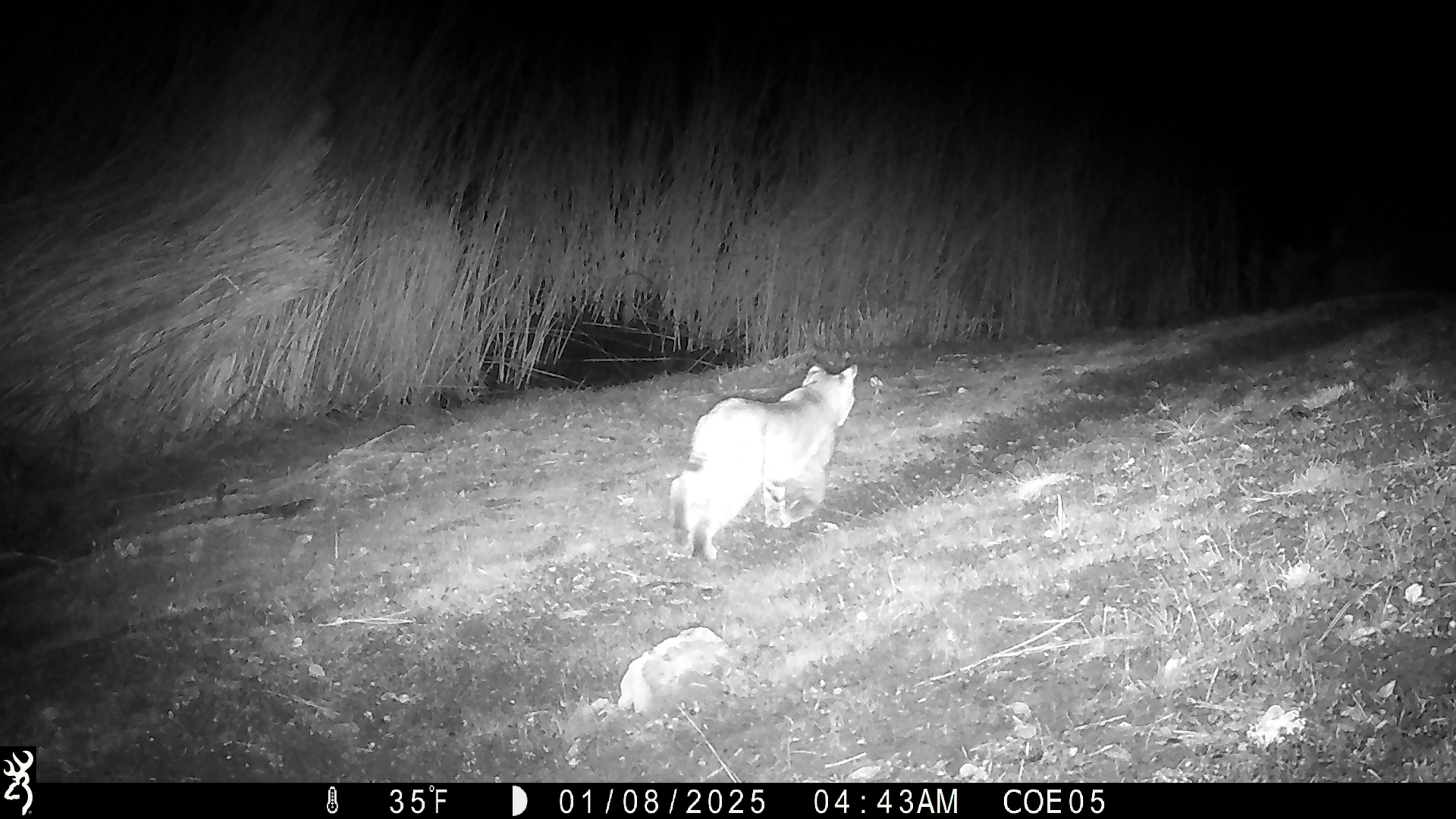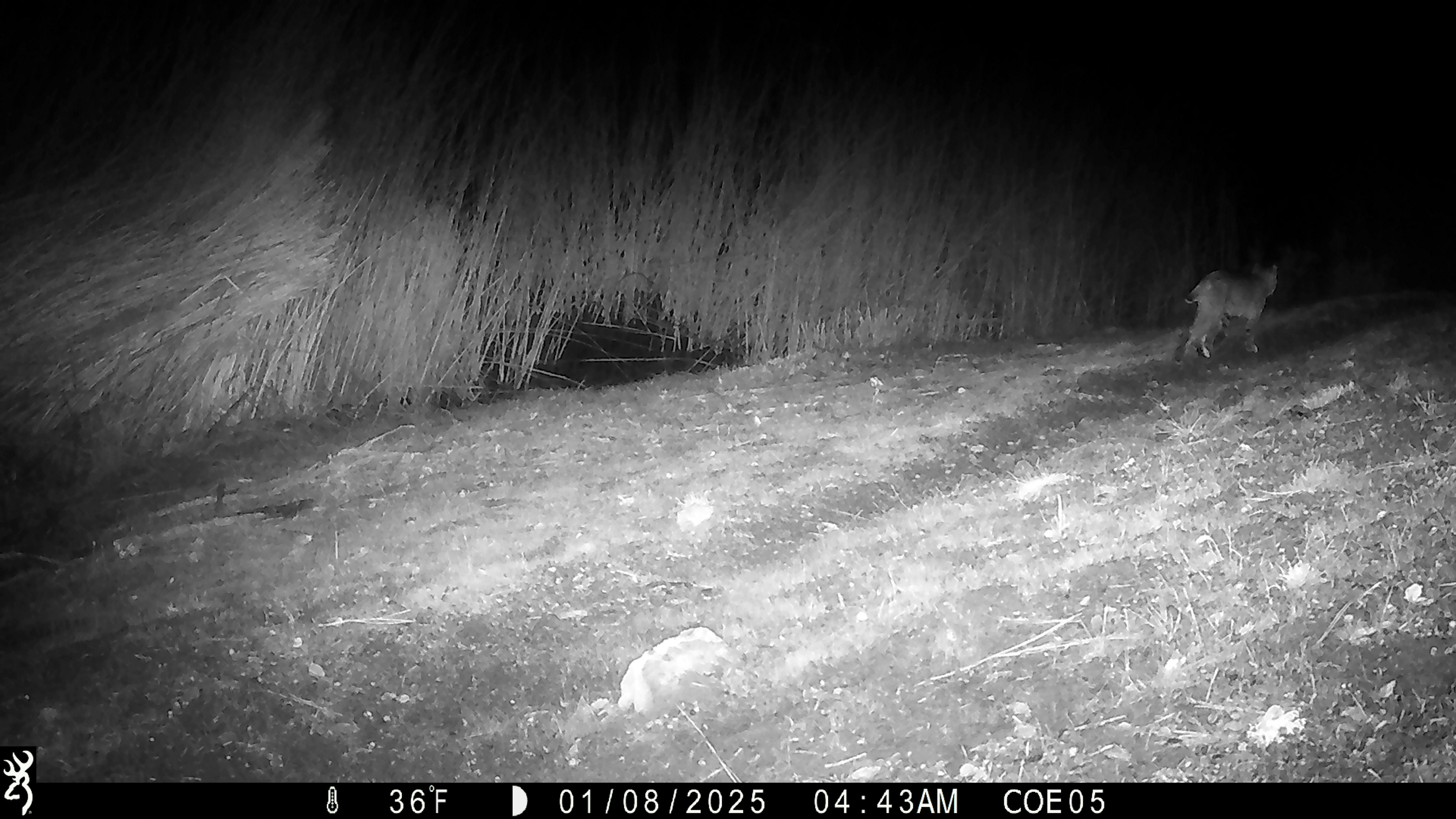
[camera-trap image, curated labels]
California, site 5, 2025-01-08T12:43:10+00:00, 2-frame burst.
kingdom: Animalia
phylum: Chordata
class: Mammalia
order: Carnivora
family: Felidae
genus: Lynx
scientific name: Lynx rufus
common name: bobcat